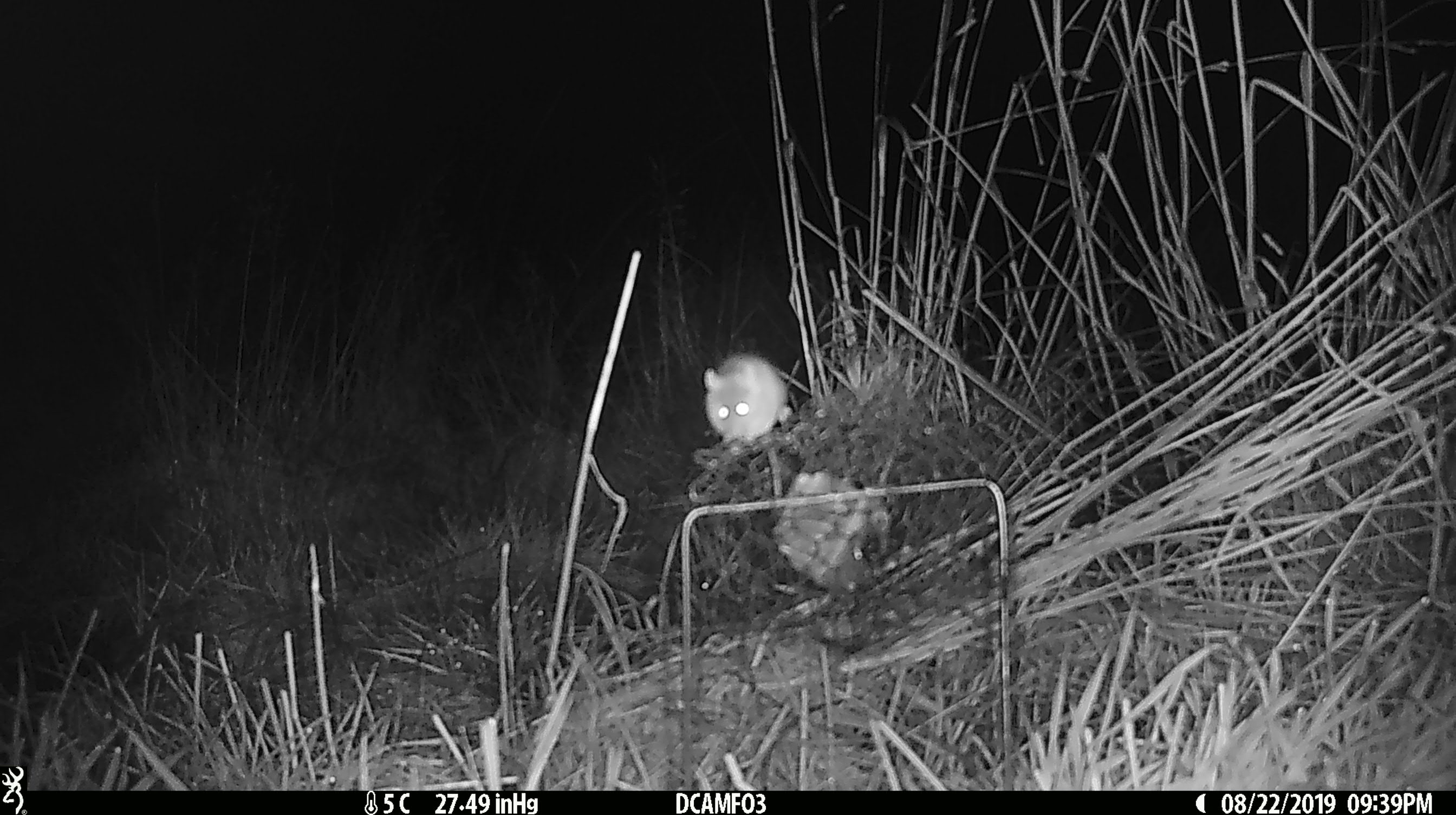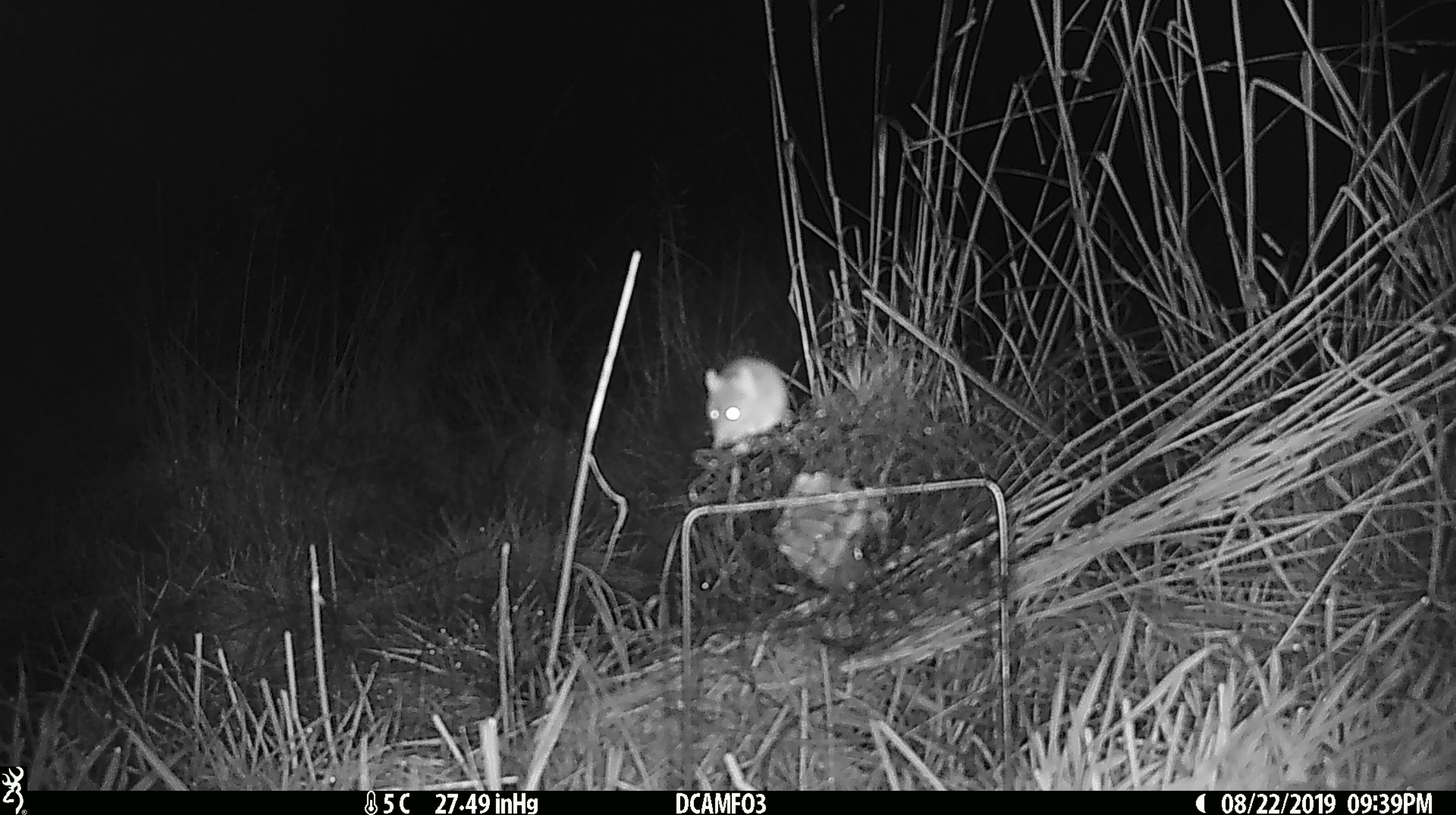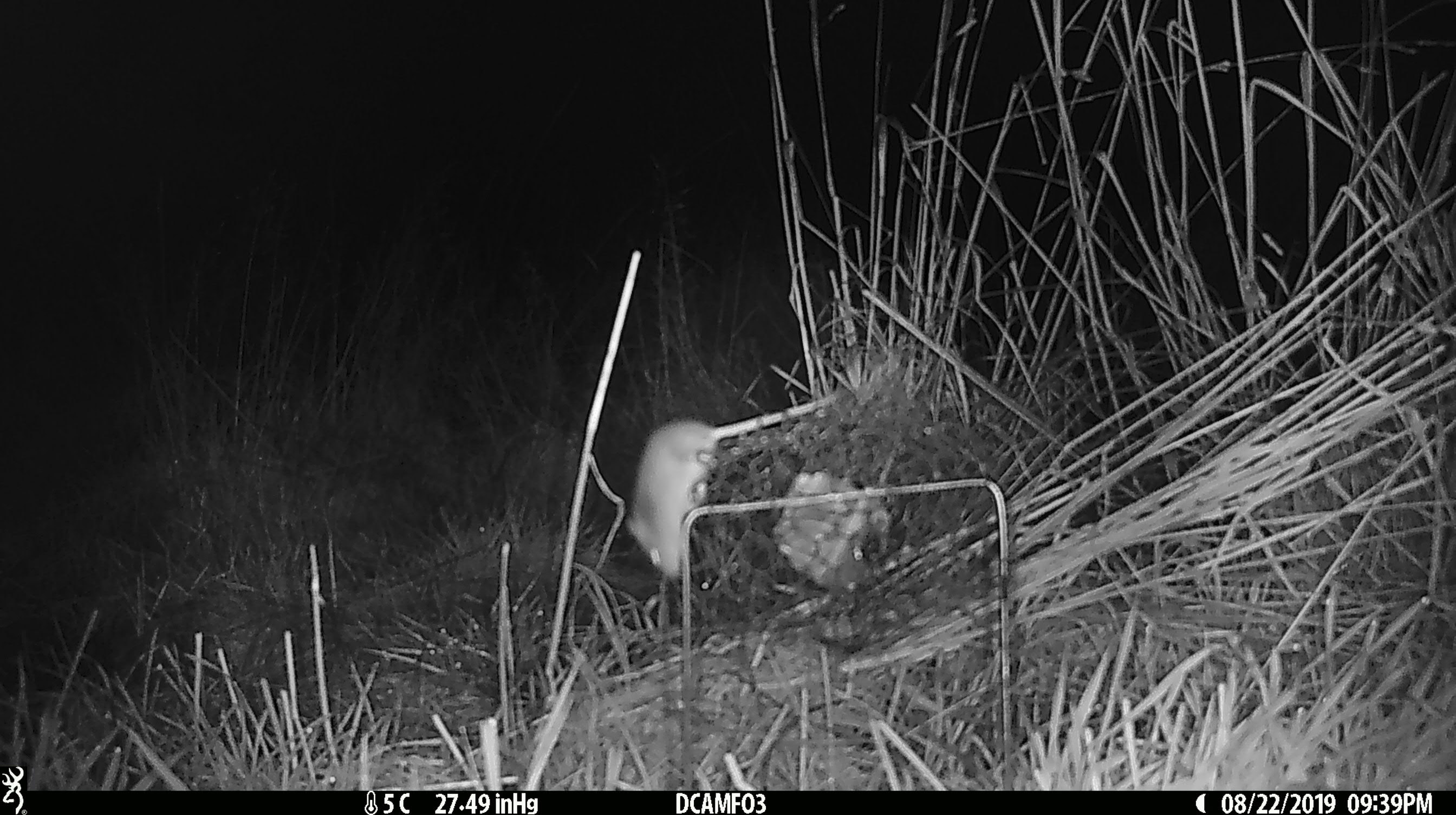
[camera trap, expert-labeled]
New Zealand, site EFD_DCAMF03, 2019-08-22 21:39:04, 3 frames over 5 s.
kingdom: Animalia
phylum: Chordata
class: Mammalia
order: Rodentia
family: Muridae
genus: Mus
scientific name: Mus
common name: mouse